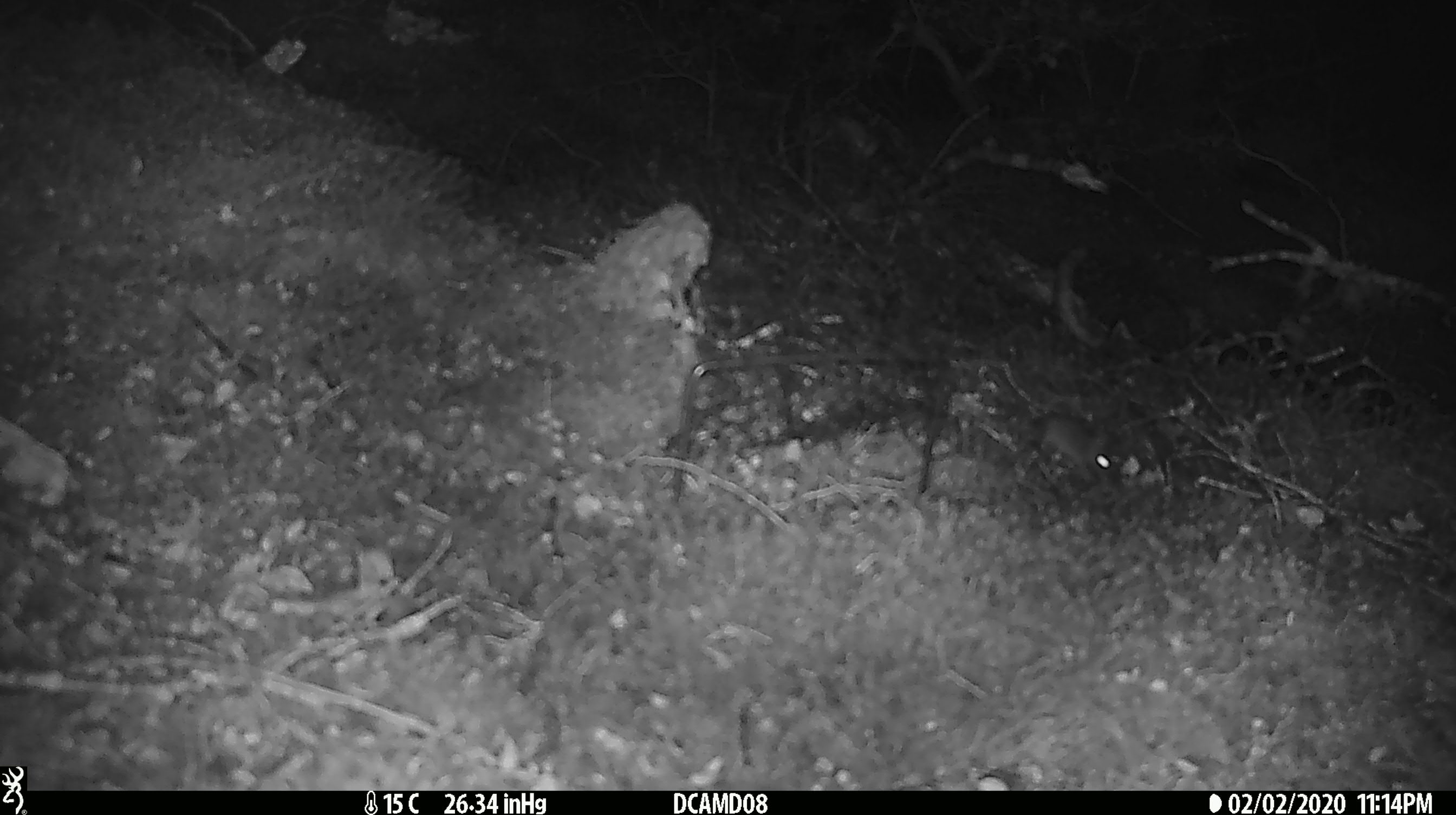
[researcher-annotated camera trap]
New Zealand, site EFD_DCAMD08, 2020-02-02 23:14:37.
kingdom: Animalia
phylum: Chordata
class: Mammalia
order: Rodentia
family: Muridae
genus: Mus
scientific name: Mus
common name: mouse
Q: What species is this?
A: Mouse (Mus).